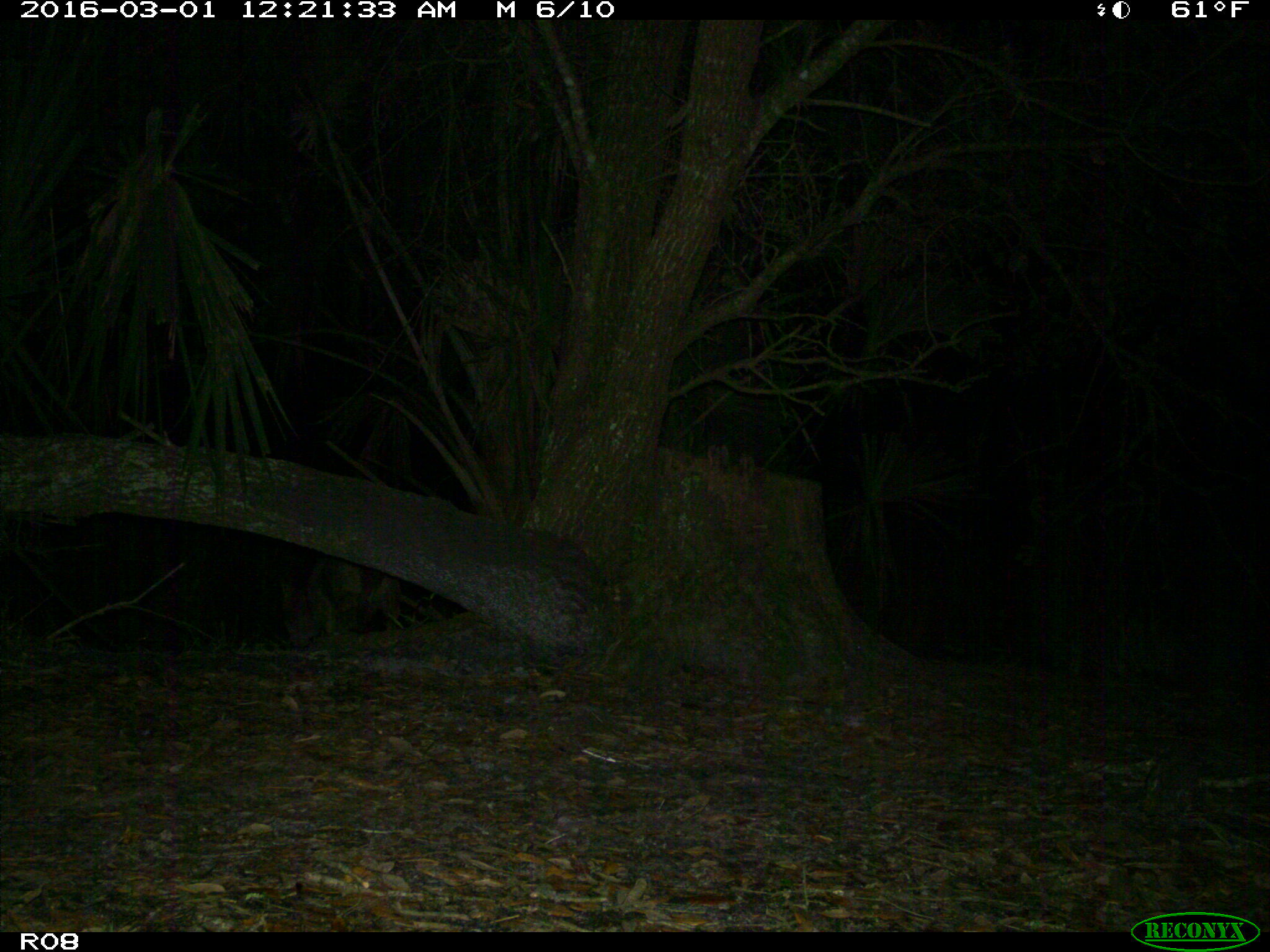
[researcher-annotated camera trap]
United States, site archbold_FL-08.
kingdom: Animalia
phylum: Chordata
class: Mammalia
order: Carnivora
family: Canidae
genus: Canis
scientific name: Canis latrans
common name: coyote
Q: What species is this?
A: Canis latrans (coyote).